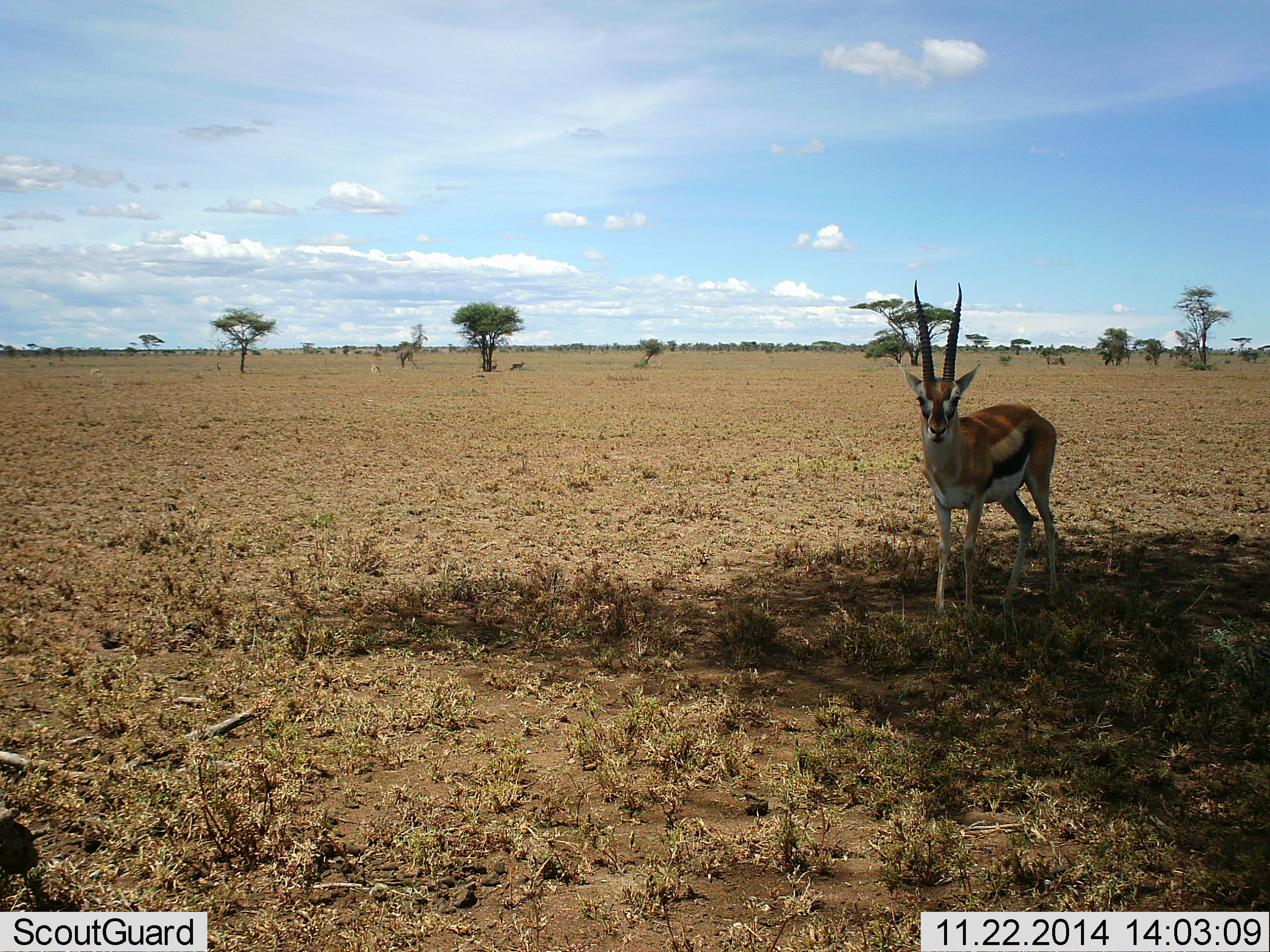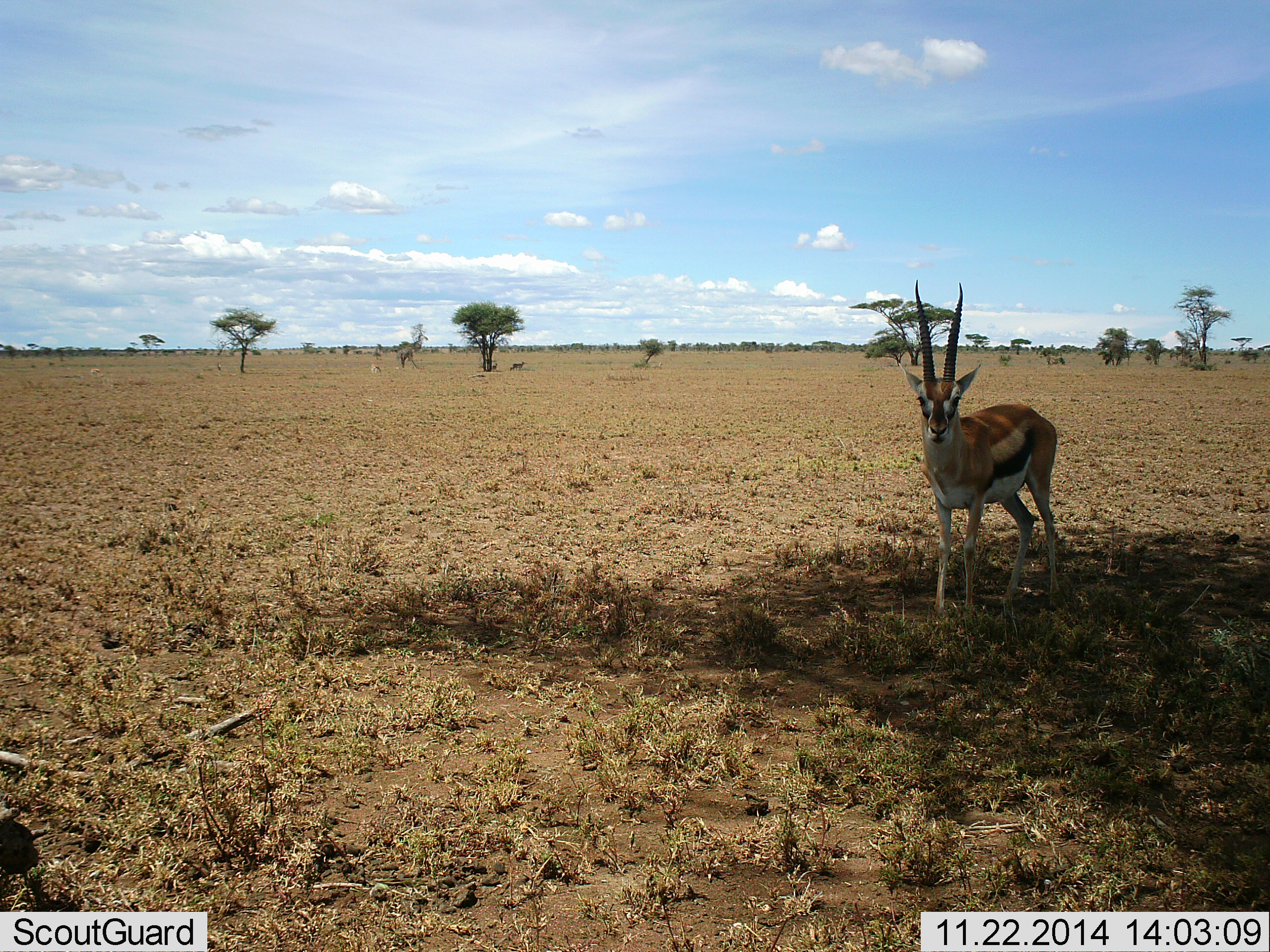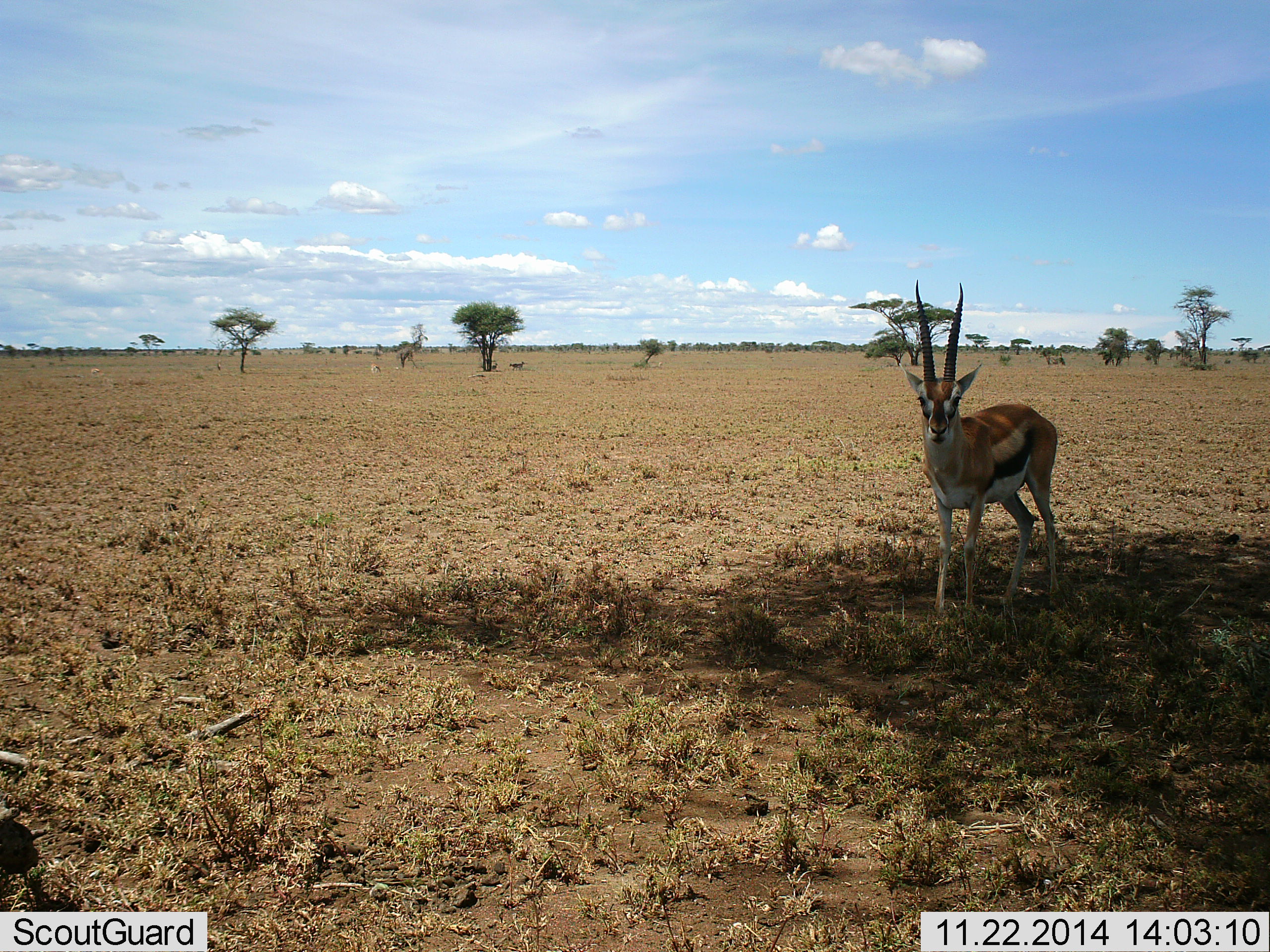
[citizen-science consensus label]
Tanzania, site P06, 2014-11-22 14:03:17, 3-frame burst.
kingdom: Animalia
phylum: Chordata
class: Mammalia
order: Artiodactyla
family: Bovidae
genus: Eudorcas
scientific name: Eudorcas thomsonii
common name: thomson's gazelle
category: gazellethomsons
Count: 1.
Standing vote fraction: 100%.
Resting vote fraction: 0%.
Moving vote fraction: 0%.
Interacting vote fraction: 0%.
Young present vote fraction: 0%.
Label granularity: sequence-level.